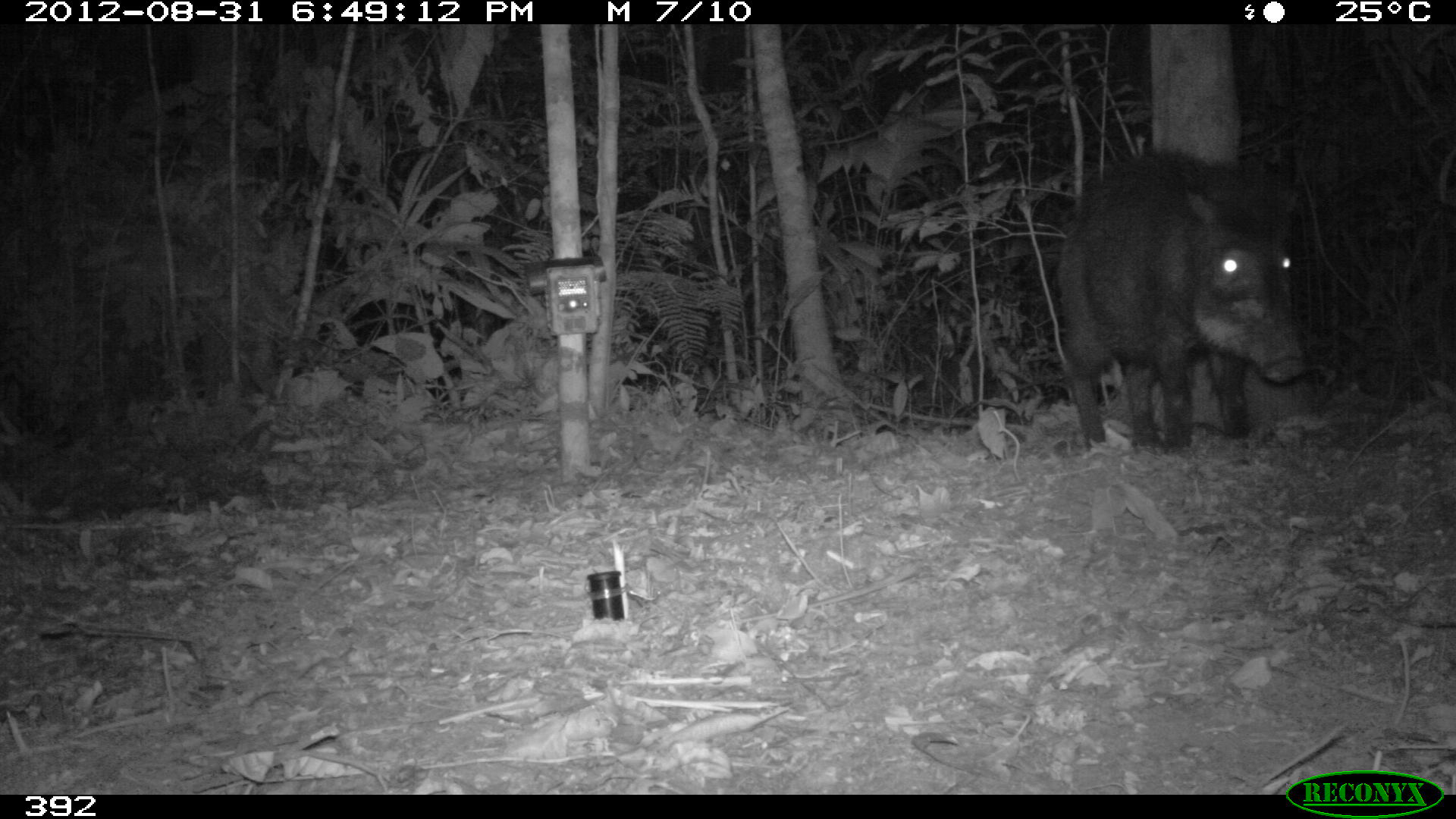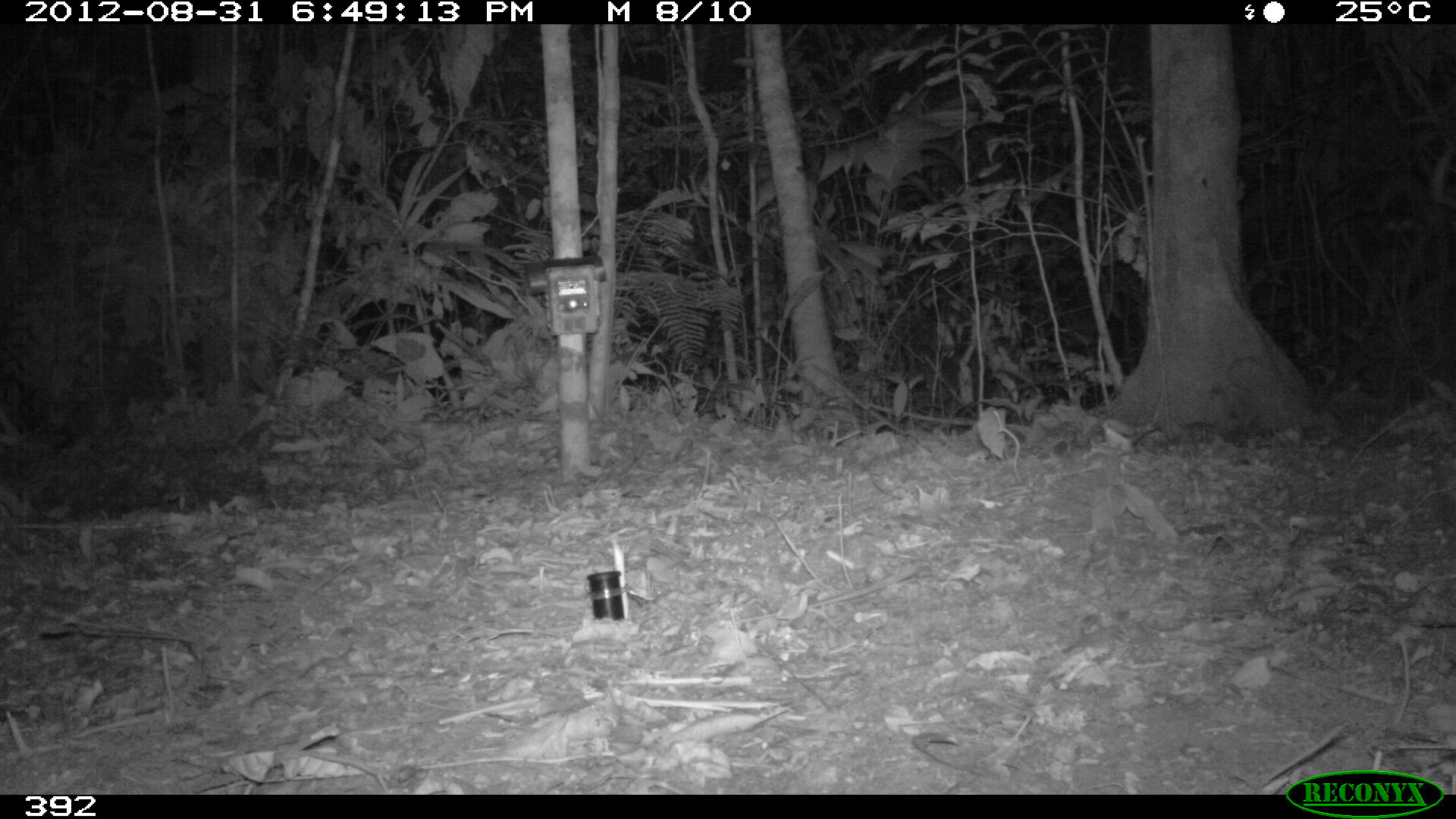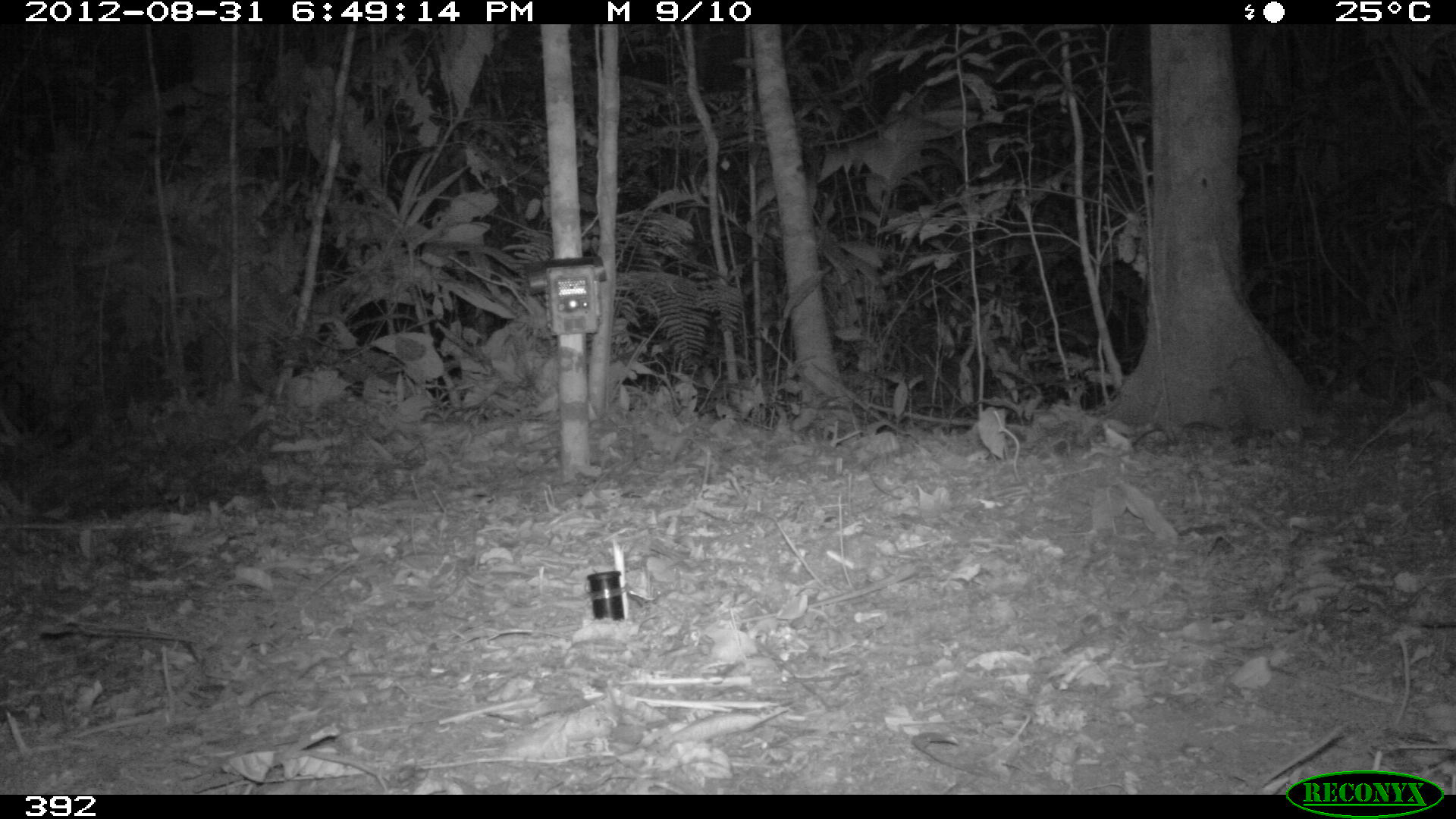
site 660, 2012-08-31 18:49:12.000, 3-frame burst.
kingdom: Animalia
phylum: Chordata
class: Mammalia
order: Artiodactyla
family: Tayassuidae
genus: Tayassu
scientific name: Tayassu pecari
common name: white-lipped peccary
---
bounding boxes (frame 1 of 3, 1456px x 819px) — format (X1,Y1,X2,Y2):
tayassu pecari: (1054,145,1304,456)